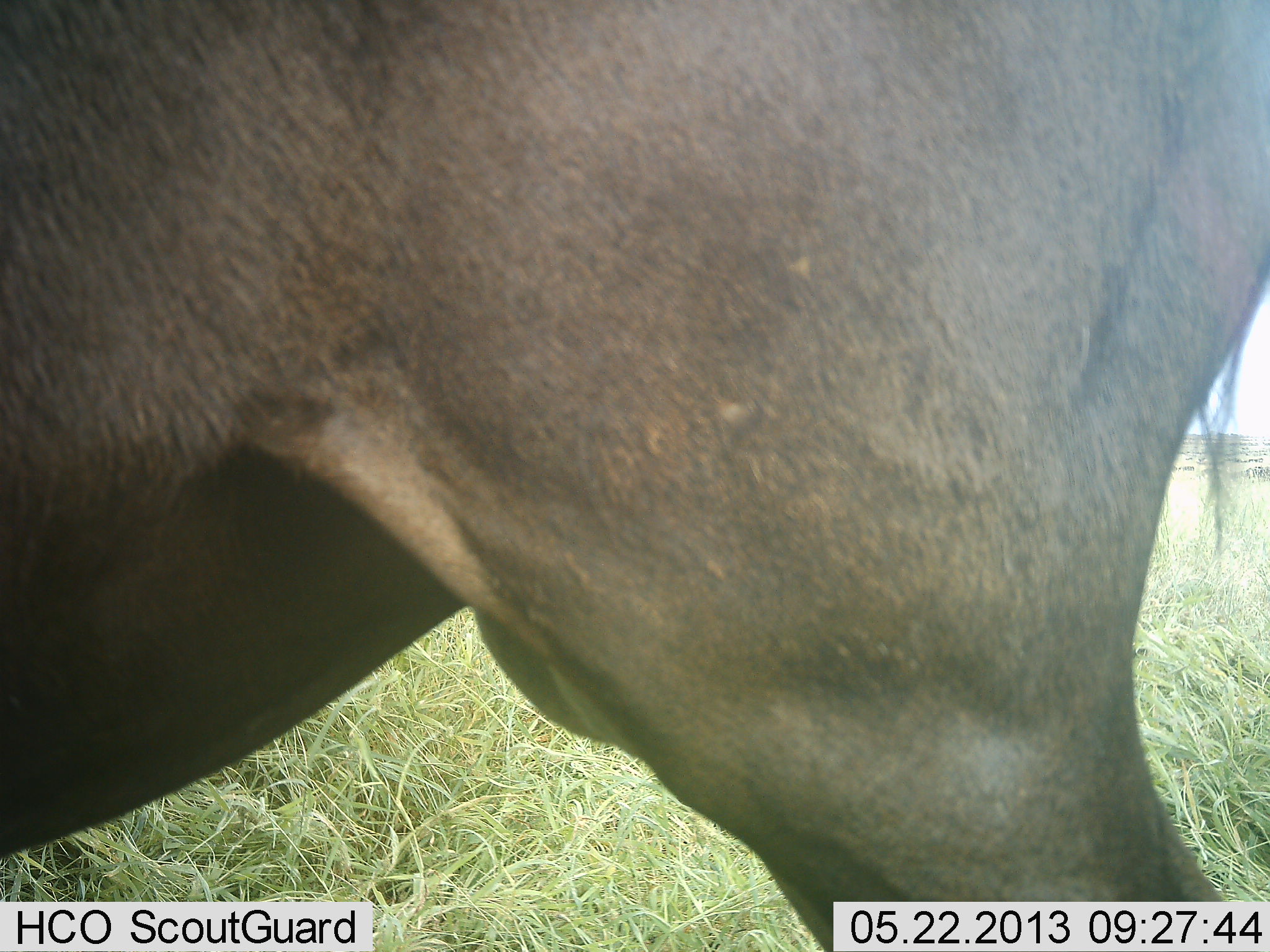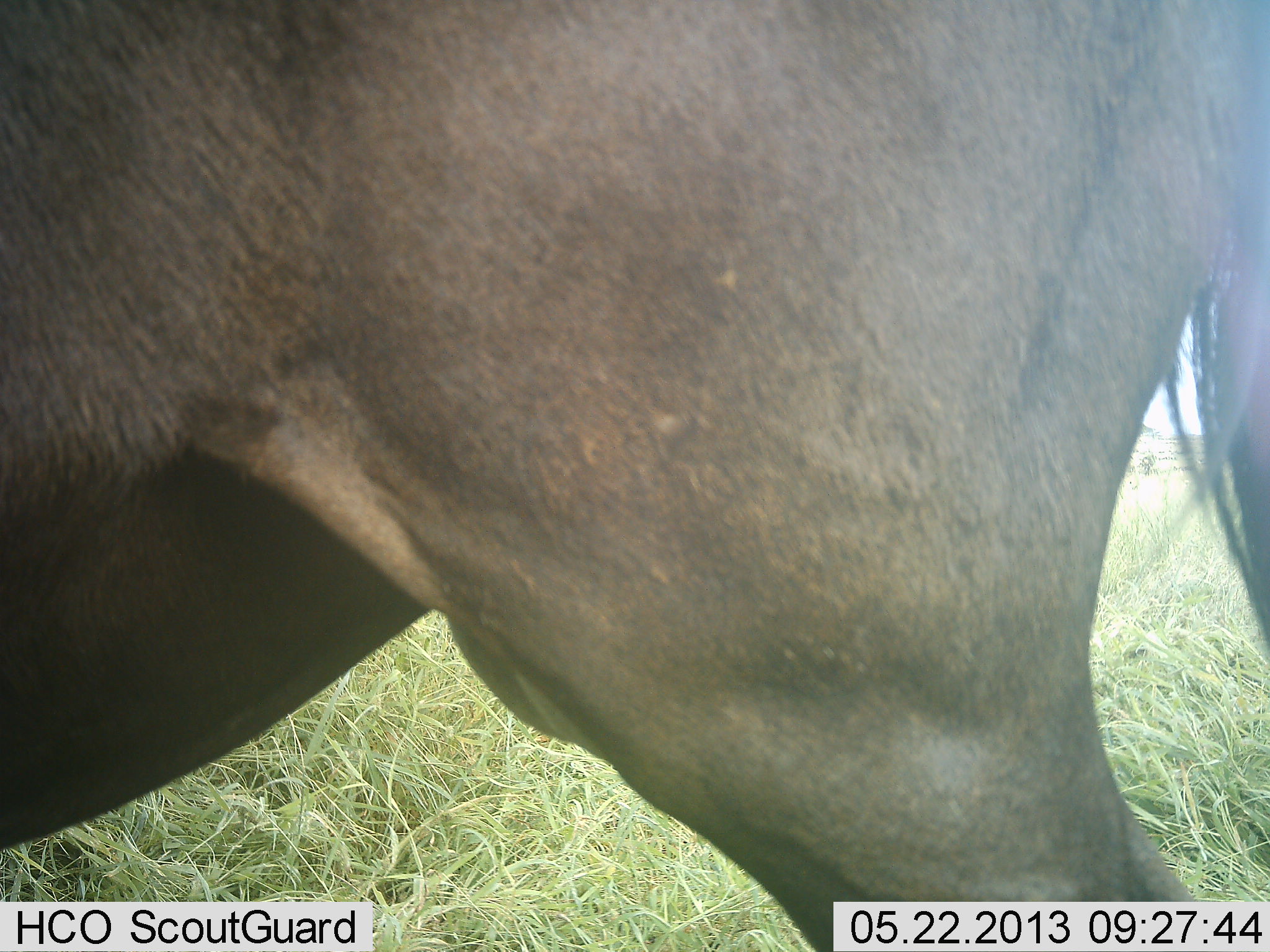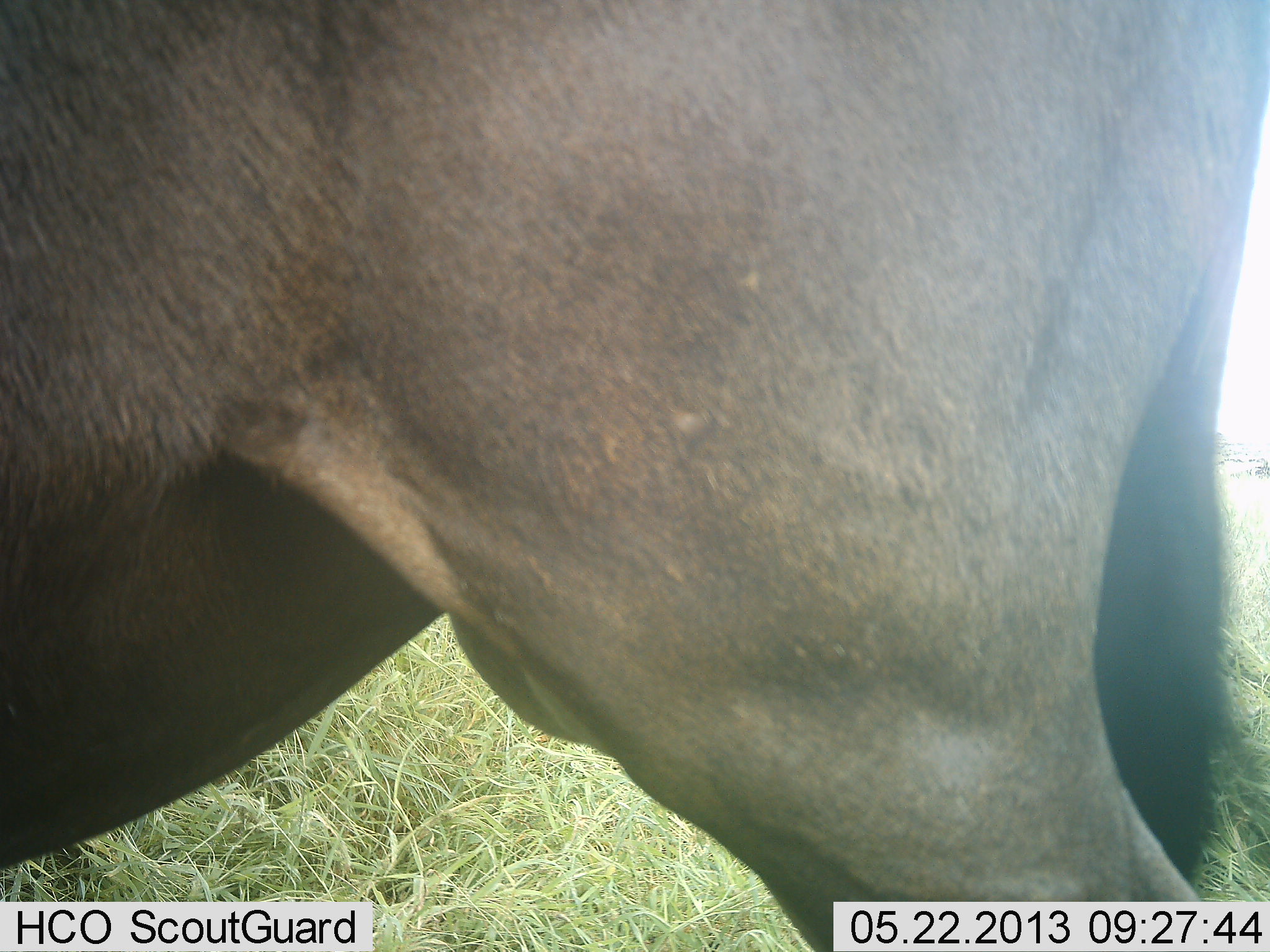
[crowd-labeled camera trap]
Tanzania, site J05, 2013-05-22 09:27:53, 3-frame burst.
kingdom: Animalia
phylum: Chordata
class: Mammalia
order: Artiodactyla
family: Bovidae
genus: Connochaetes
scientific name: Connochaetes taurinus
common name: blue wildebeest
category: wildebeest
Wildebeest (blue wildebeest) (Connochaetes taurinus), count 1. Behavior (volunteer vote fractions): standing 93%, resting 0%, moving 0%, interacting 0%. Young present (vote fraction): 0%. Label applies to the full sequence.